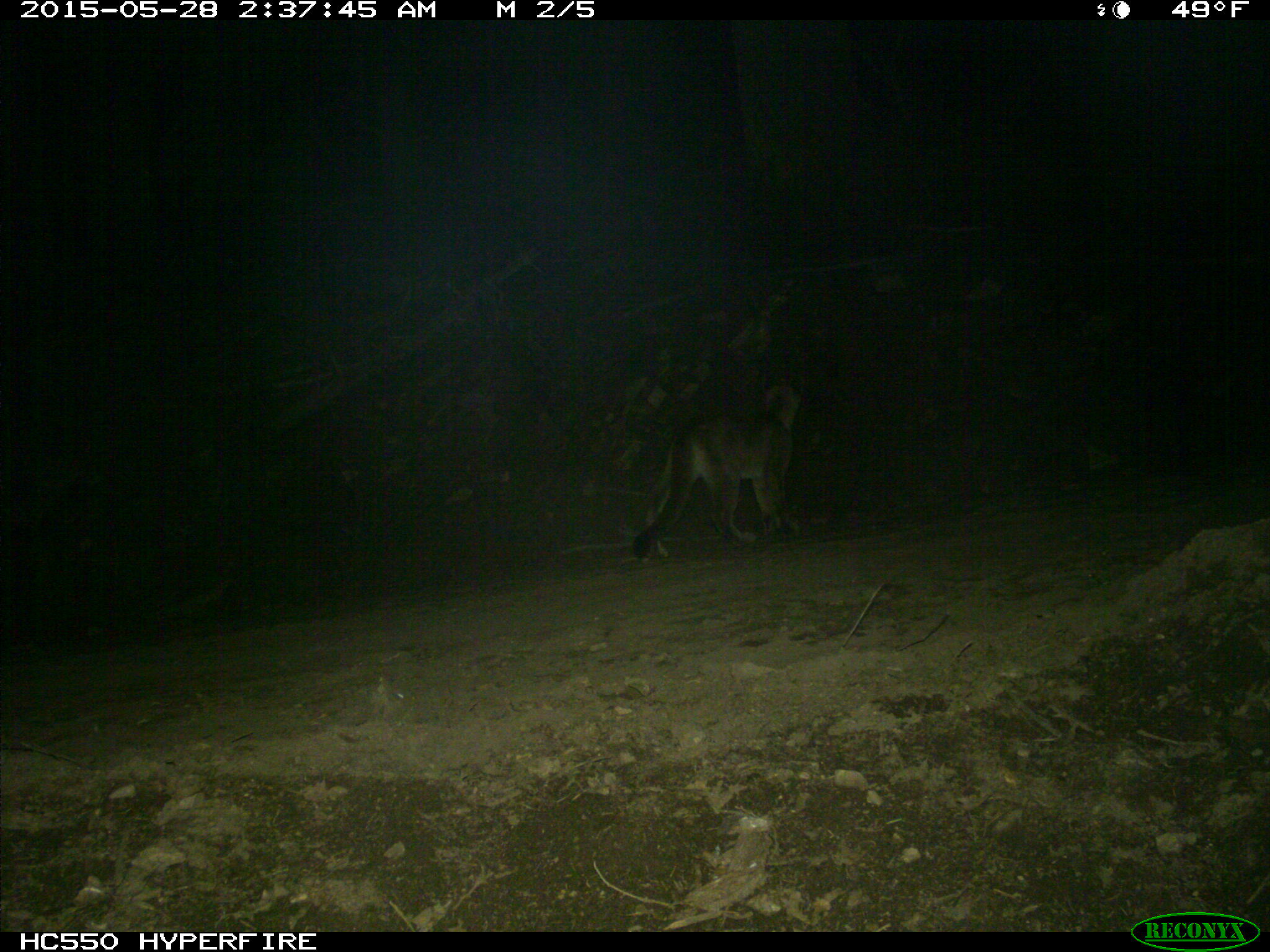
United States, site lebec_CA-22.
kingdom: Animalia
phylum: Chordata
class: Mammalia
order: Carnivora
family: Felidae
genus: Puma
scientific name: Puma concolor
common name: mountain lion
Puma concolor (mountain lion).